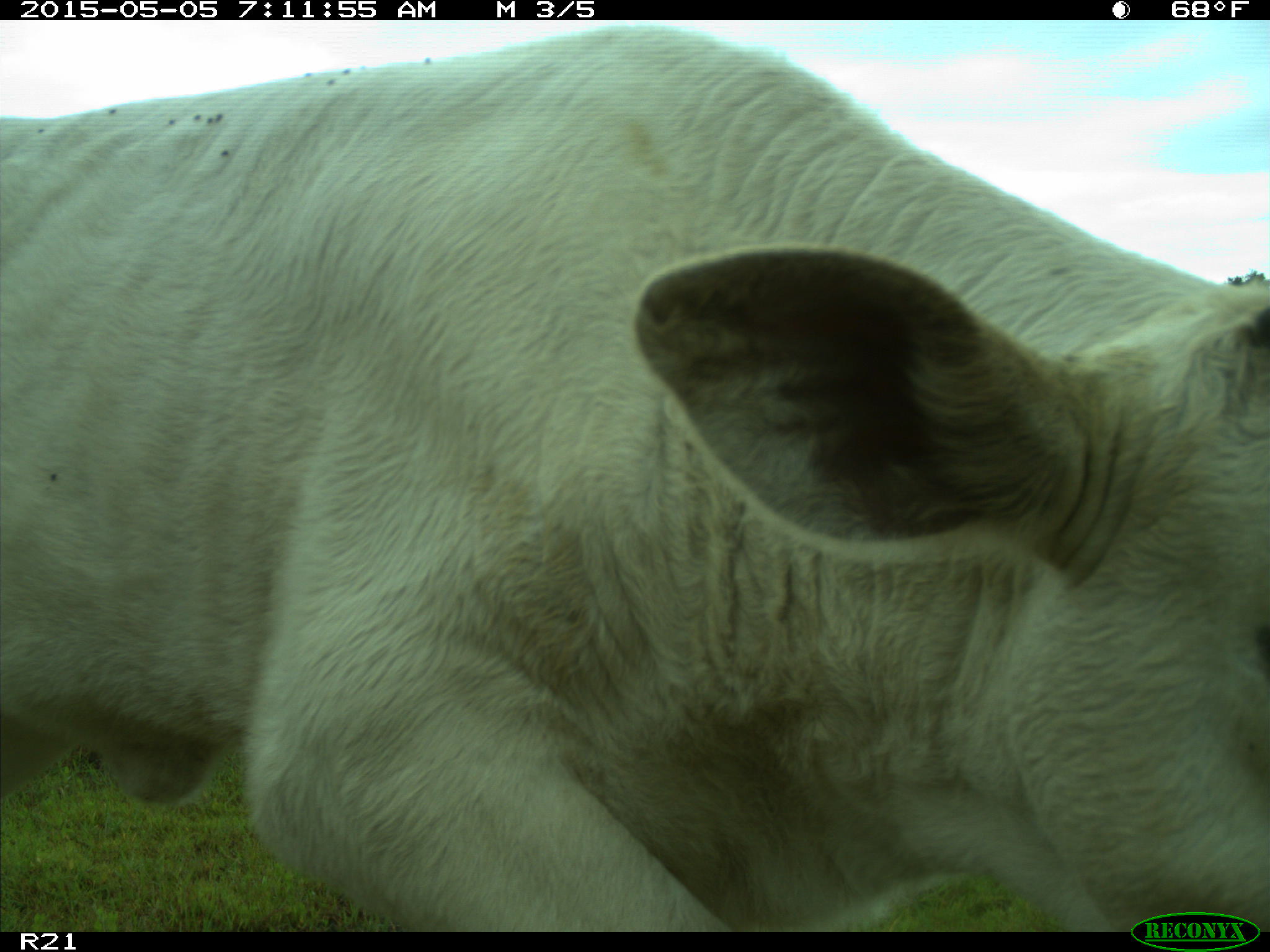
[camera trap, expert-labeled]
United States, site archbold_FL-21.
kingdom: Animalia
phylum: Chordata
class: Mammalia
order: Artiodactyla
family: Bovidae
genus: Bos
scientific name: Bos taurus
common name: domestic cow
Bos taurus (domestic cow).